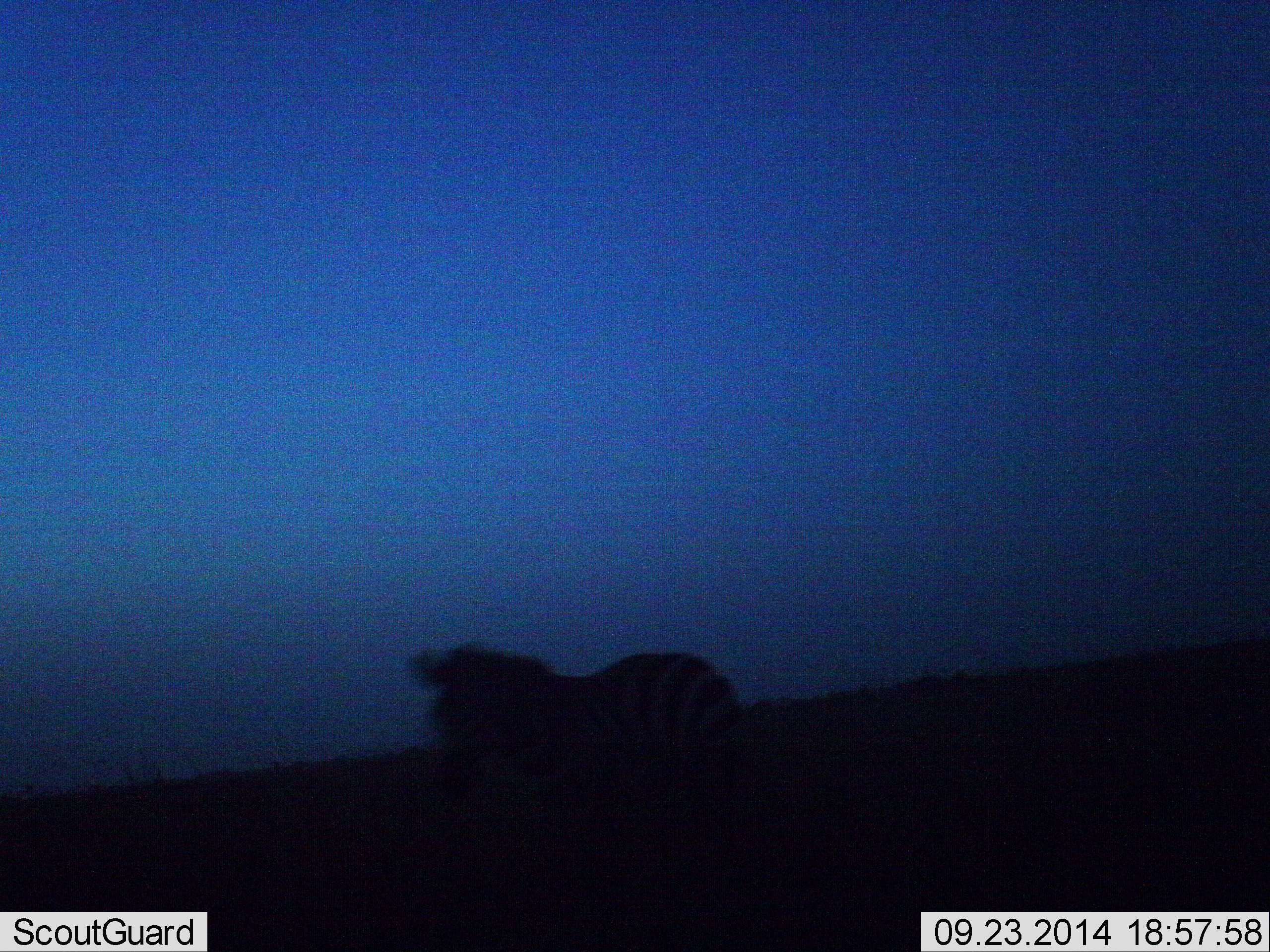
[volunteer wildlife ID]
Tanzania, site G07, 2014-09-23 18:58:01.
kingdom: Animalia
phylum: Chordata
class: Mammalia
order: Perissodactyla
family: Equidae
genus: Equus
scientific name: Equus quagga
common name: plains zebra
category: zebra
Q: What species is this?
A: Zebra (plains zebra) (Equus quagga).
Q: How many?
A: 1.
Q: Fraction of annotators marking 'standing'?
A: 50%.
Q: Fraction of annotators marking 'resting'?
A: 10%.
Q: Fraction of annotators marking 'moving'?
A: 40%.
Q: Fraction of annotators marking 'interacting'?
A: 0%.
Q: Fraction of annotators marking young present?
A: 0%.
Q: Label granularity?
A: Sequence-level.